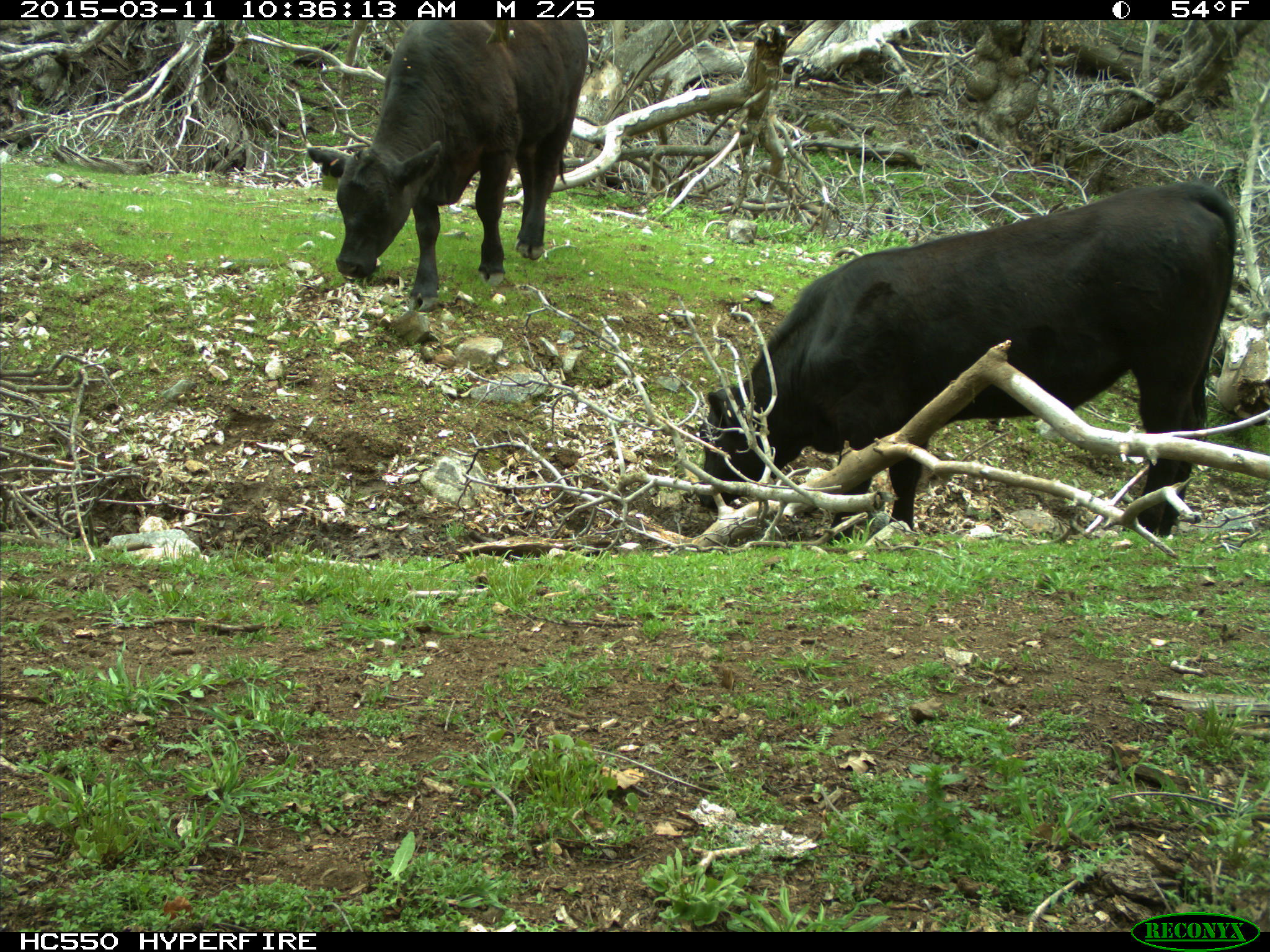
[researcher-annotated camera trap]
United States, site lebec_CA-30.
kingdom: Animalia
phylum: Chordata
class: Mammalia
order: Artiodactyla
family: Bovidae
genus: Bos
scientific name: Bos taurus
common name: domestic cow